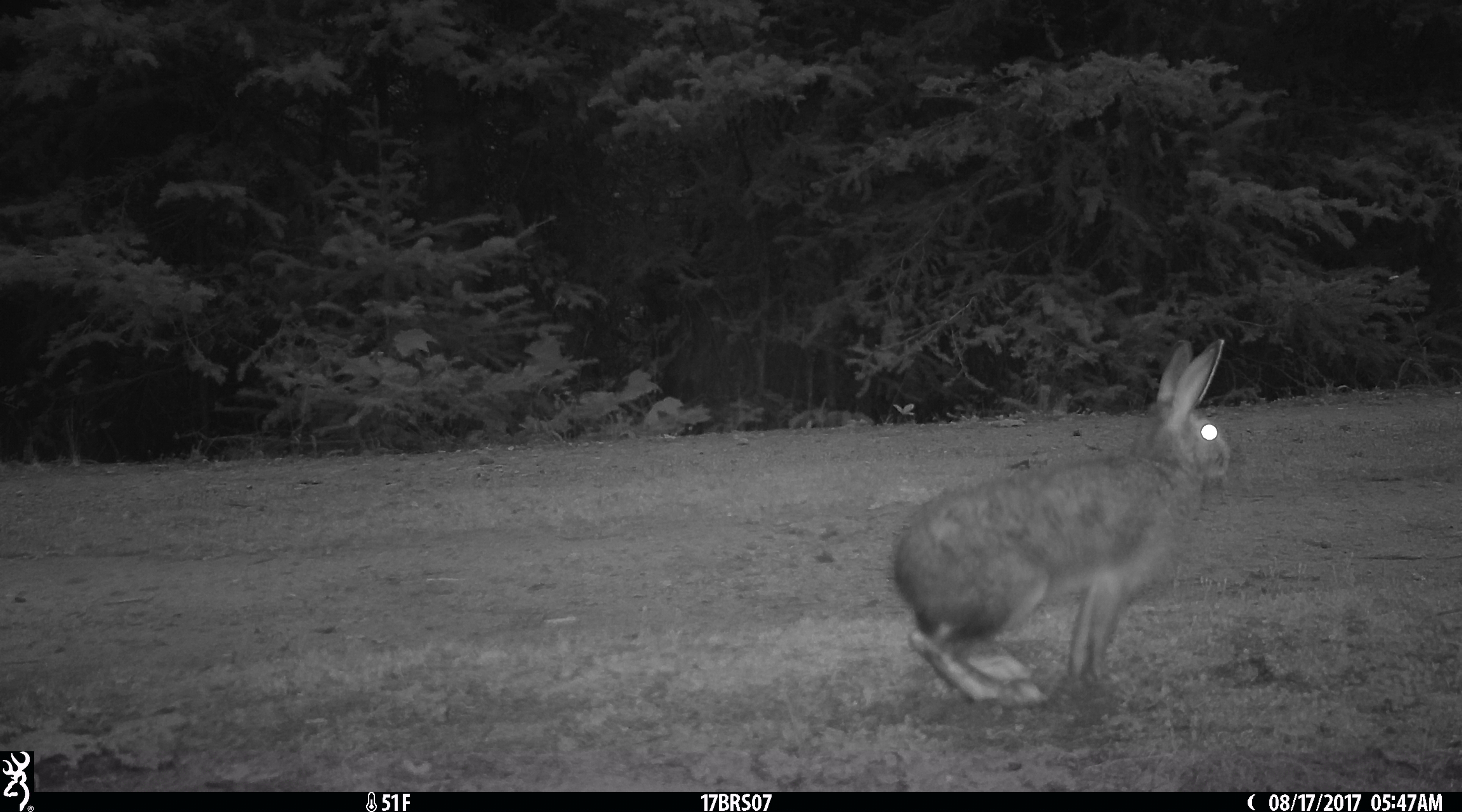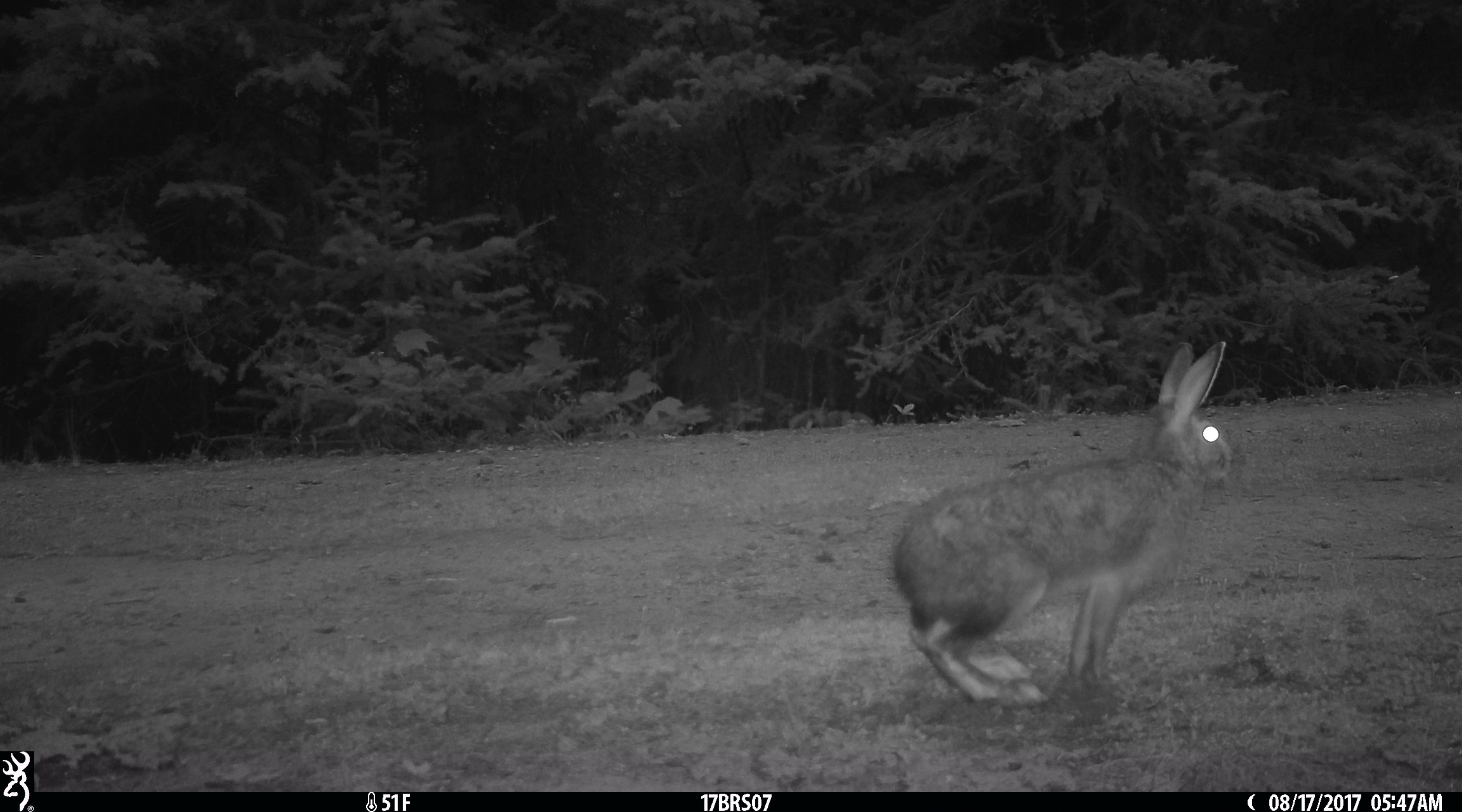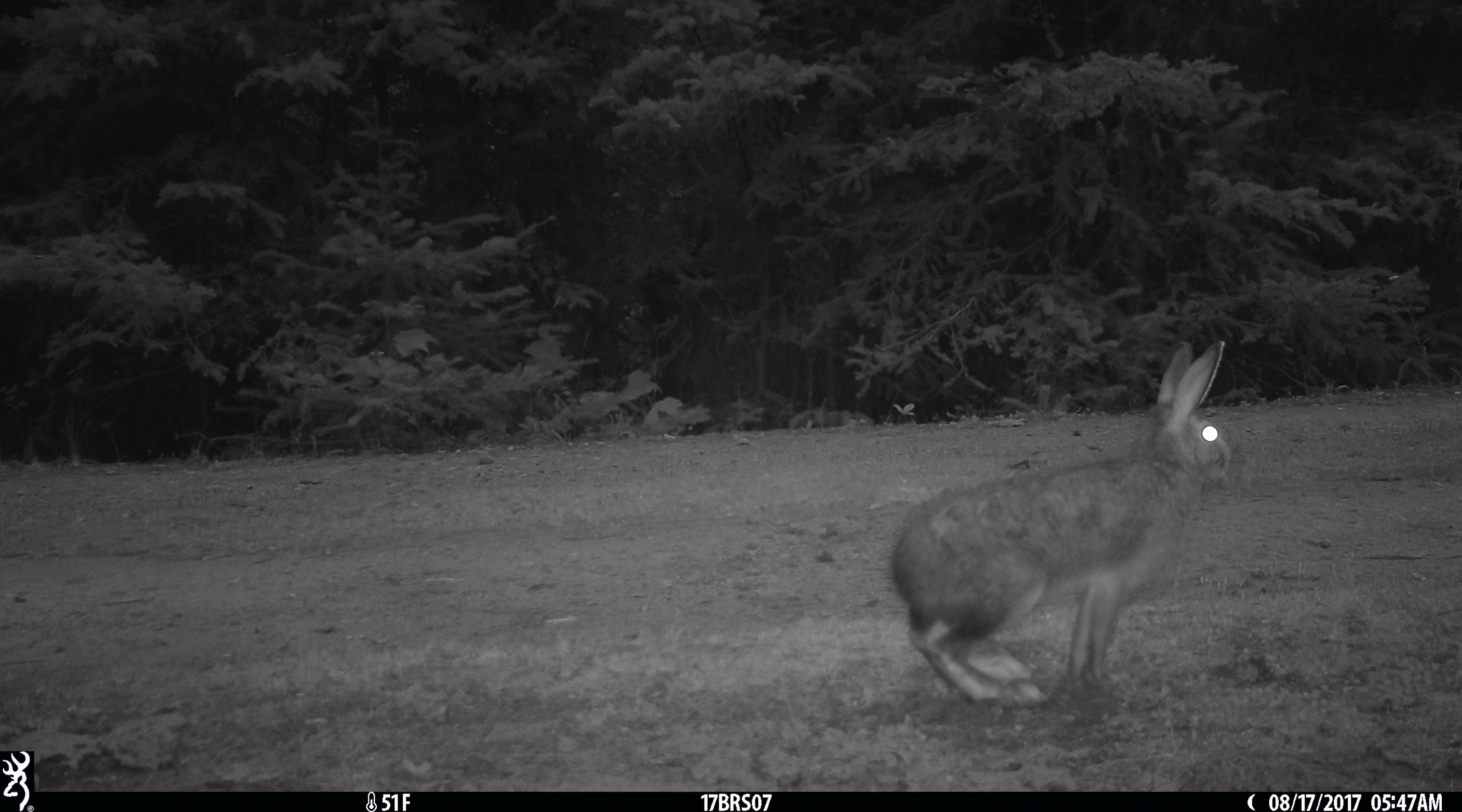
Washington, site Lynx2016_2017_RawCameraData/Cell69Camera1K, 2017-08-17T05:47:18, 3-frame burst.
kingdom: Animalia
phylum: Chordata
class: Mammalia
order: Lagomorpha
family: Leporidae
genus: Lepus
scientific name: Lepus americanus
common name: snowshoe hare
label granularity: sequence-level